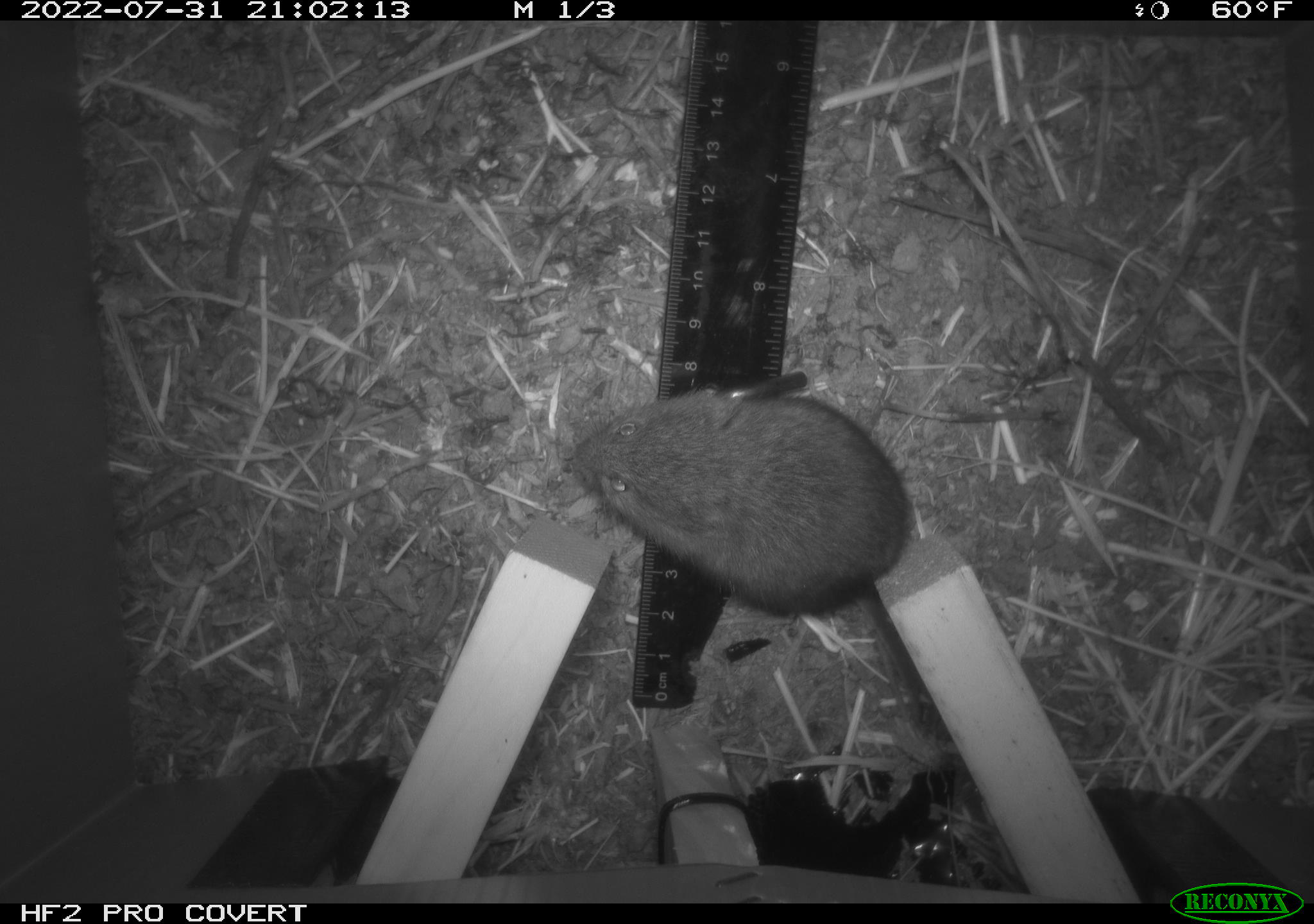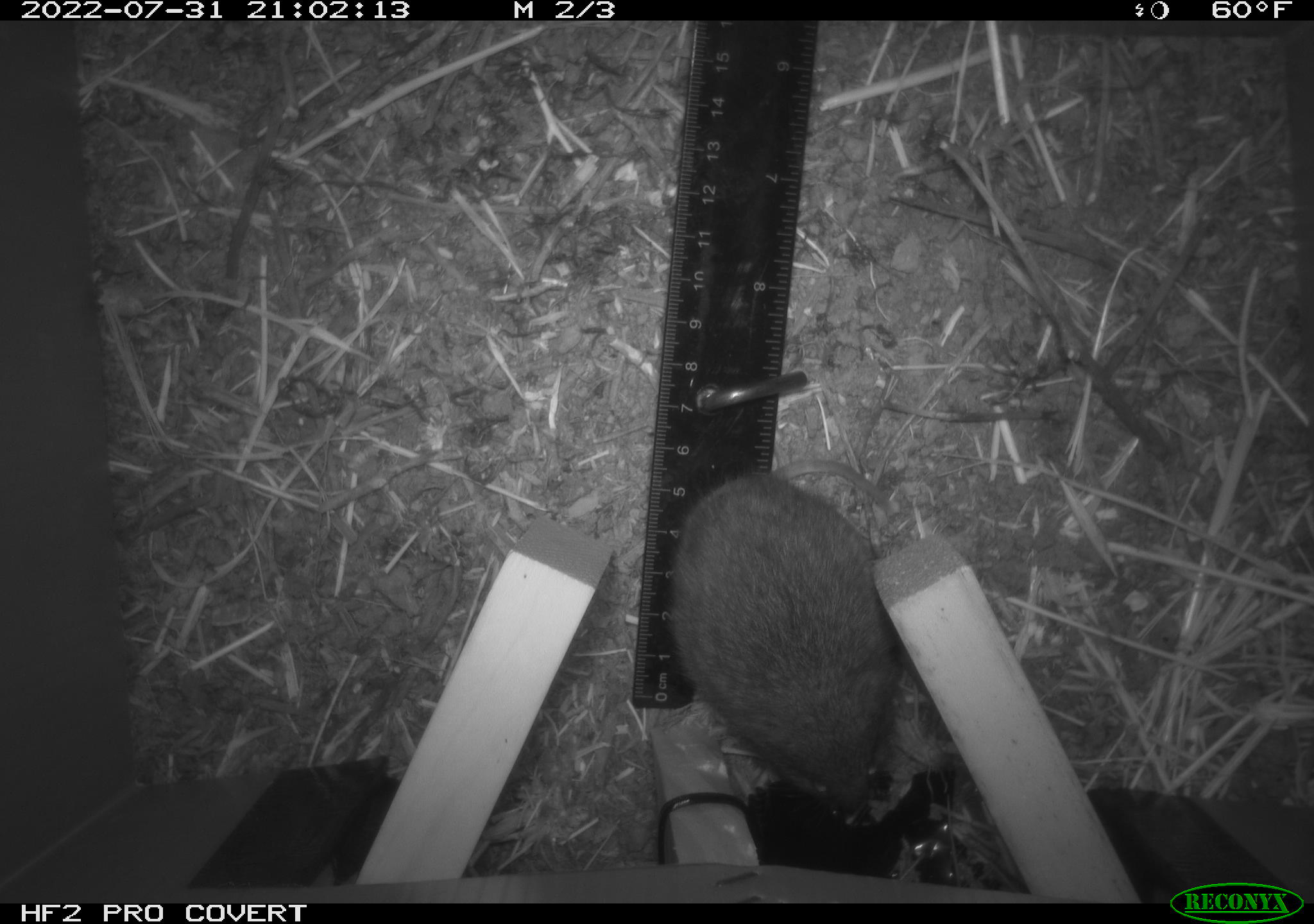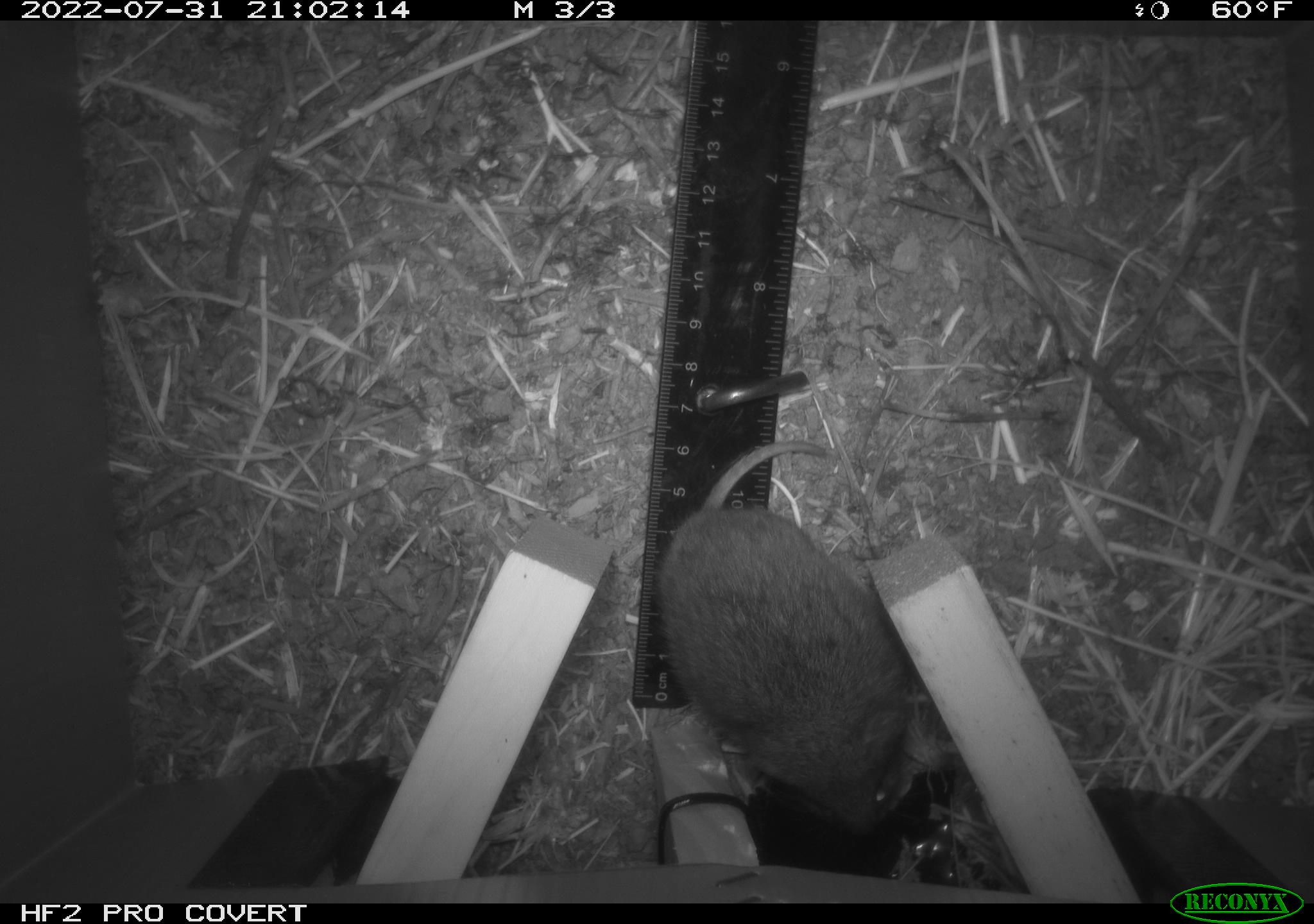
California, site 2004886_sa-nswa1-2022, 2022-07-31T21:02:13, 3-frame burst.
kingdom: Animalia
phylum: Chordata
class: Mammalia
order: Rodentia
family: Cricetidae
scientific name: Cricetidae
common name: hamsters, voles, lemmings, and allies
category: cricetidae family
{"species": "cricetidae family (hamsters, voles, lemmings, and allies) (Cricetidae)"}